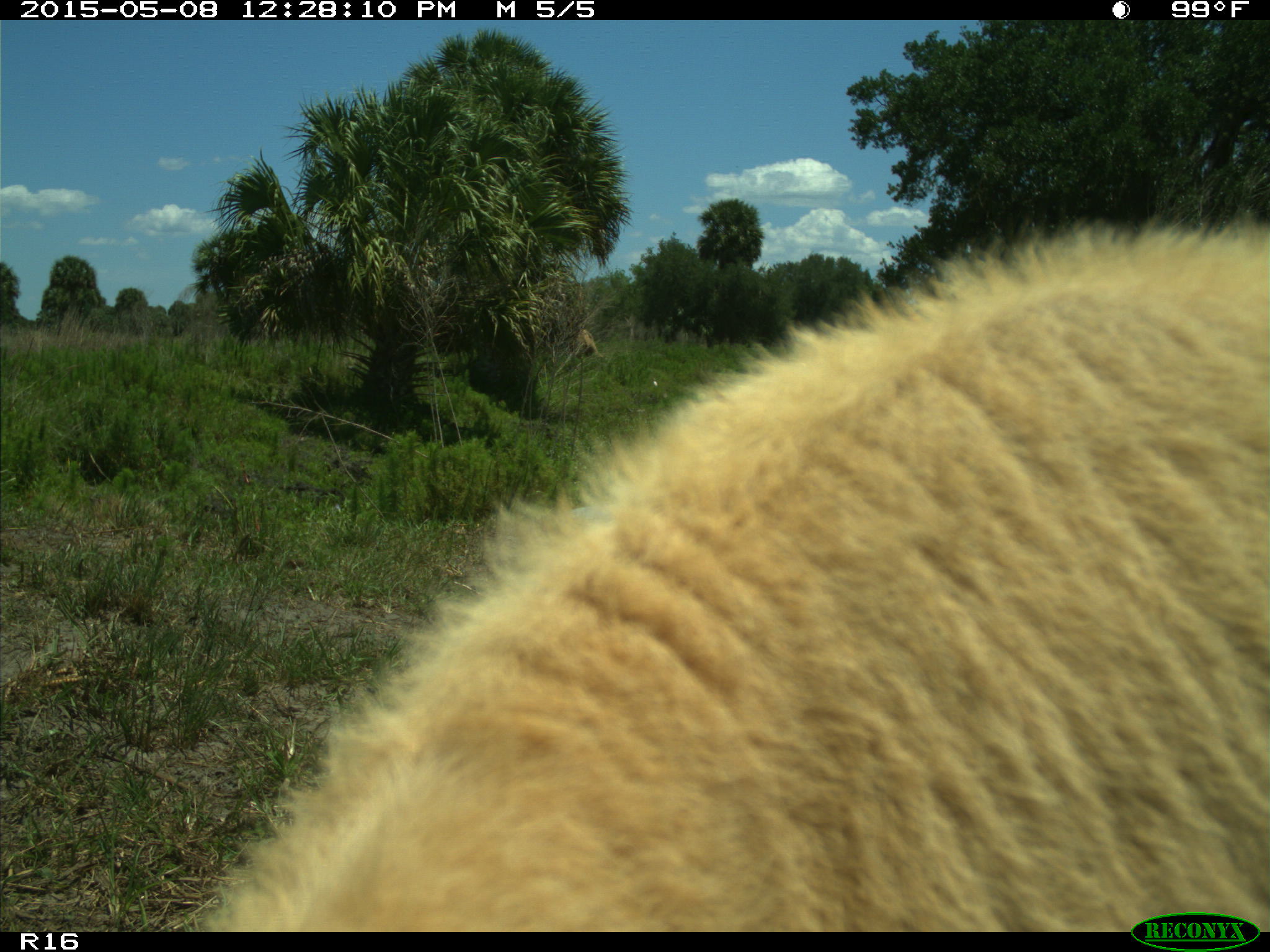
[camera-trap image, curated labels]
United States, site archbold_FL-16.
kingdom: Animalia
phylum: Chordata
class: Mammalia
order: Artiodactyla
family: Bovidae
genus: Bos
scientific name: Bos taurus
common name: domestic cow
Bos taurus (domestic cow).